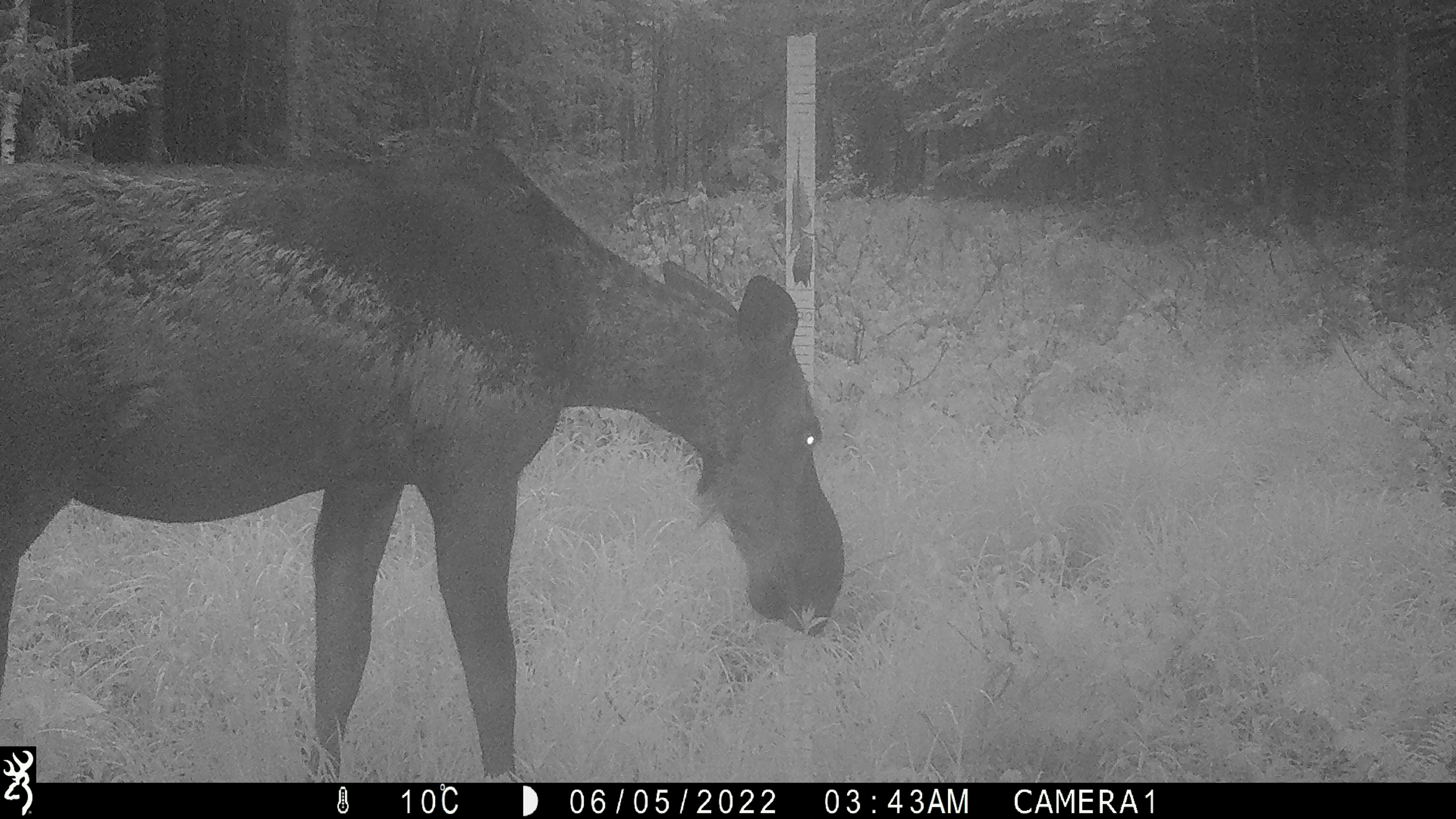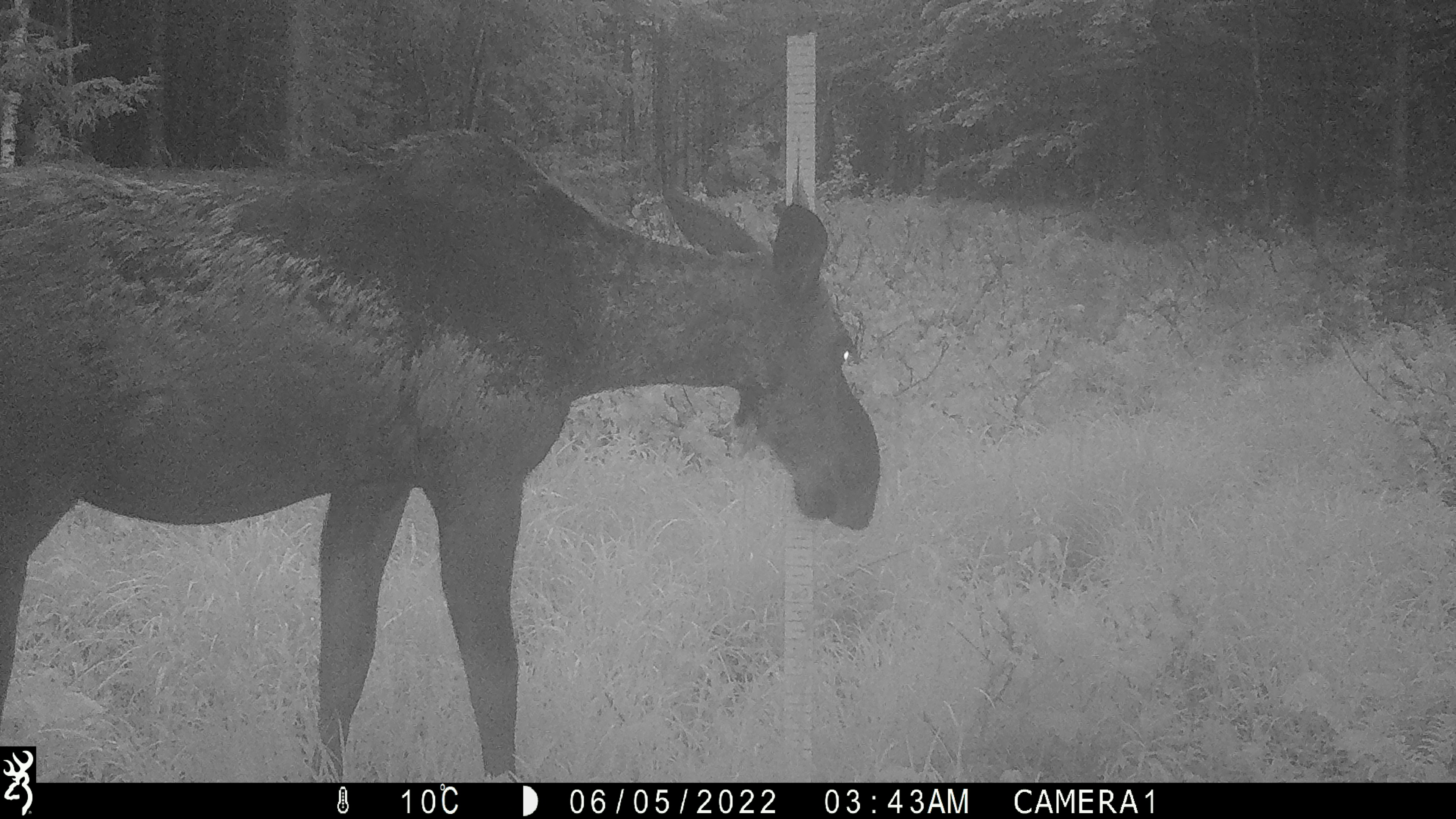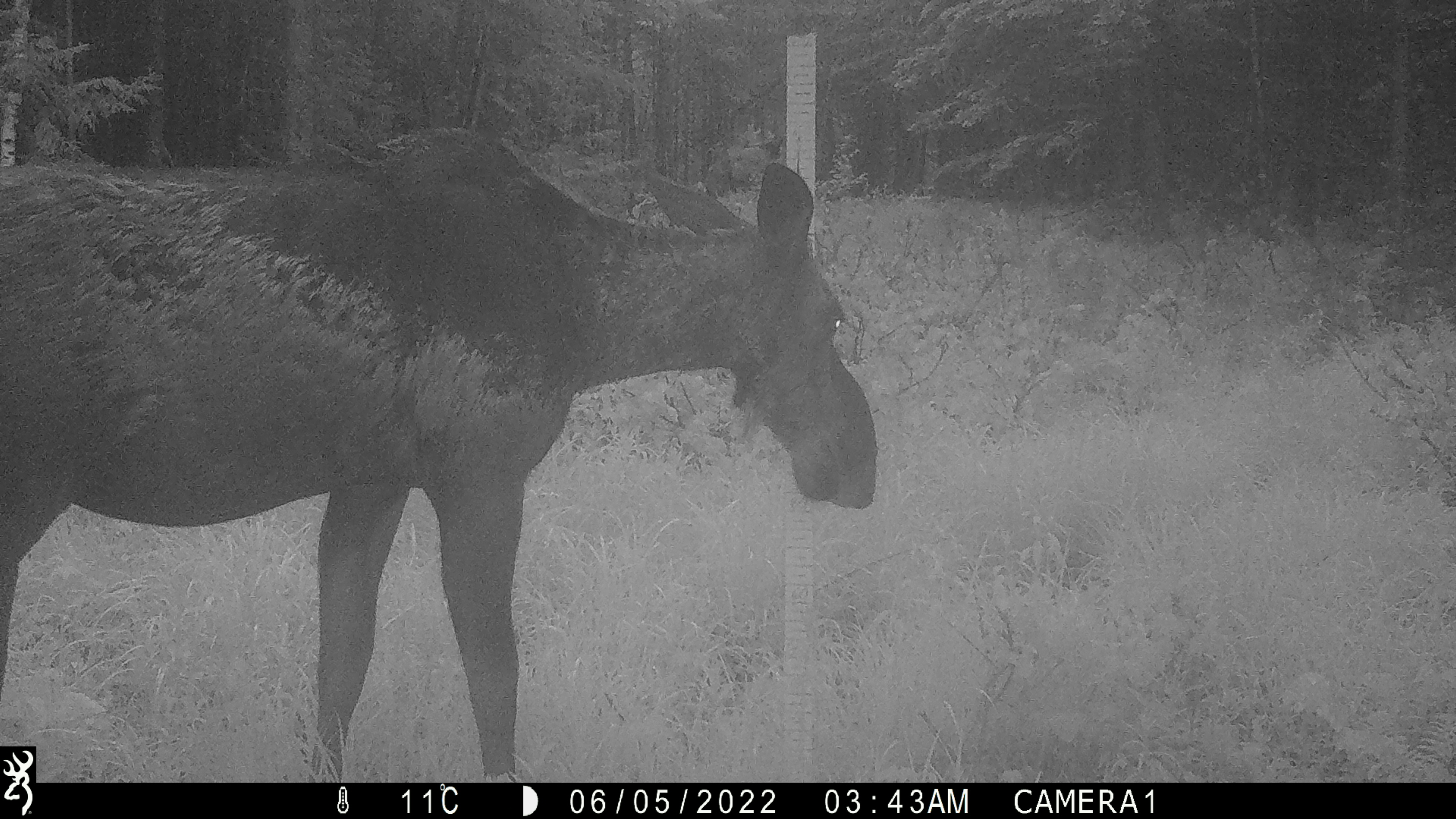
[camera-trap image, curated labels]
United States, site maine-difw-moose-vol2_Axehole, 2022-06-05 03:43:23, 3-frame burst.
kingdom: Animalia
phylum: Chordata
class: Mammalia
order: Artiodactyla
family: Cervidae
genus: Alces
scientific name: Alces alces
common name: moose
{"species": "moose (Alces alces)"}